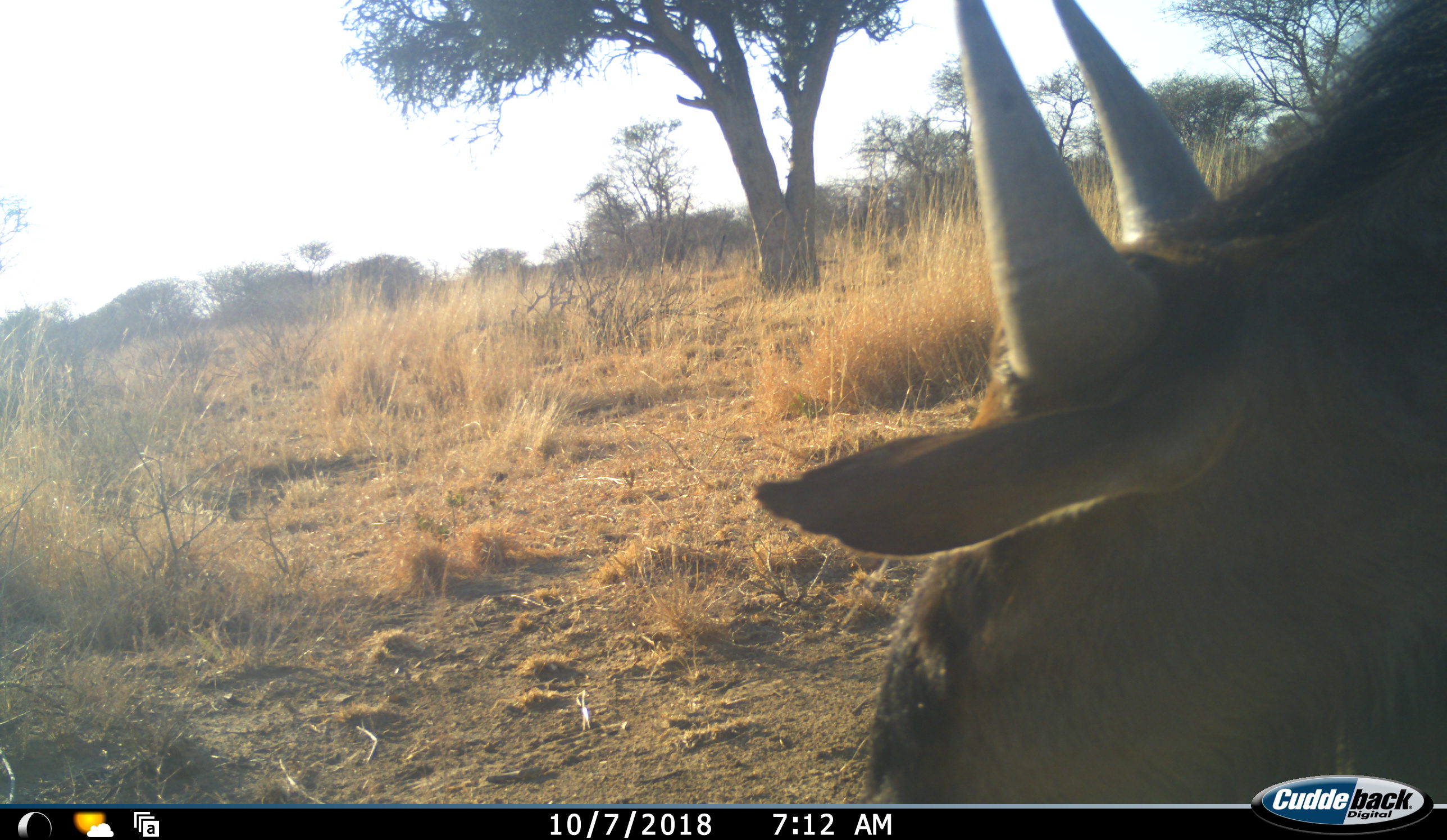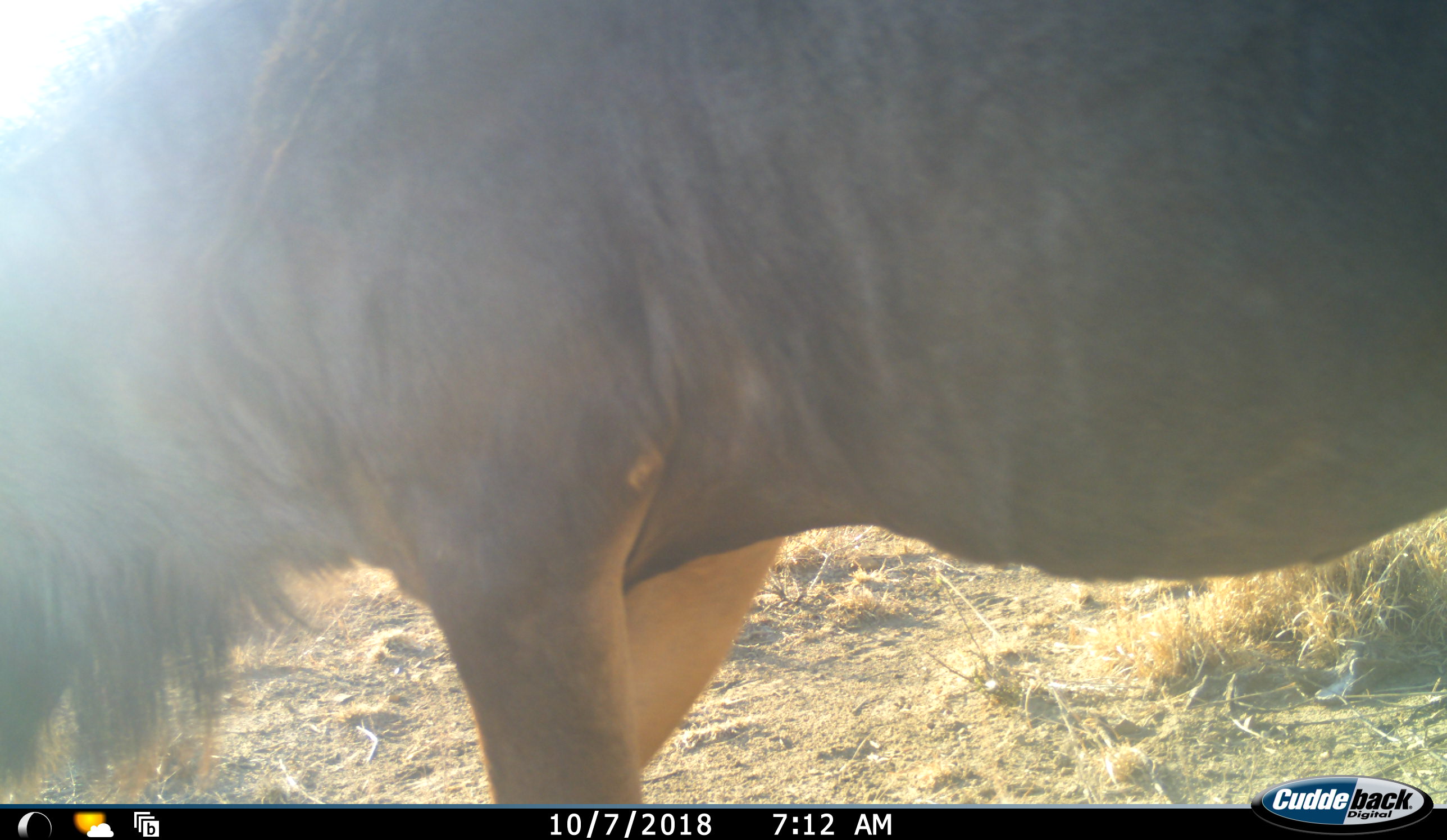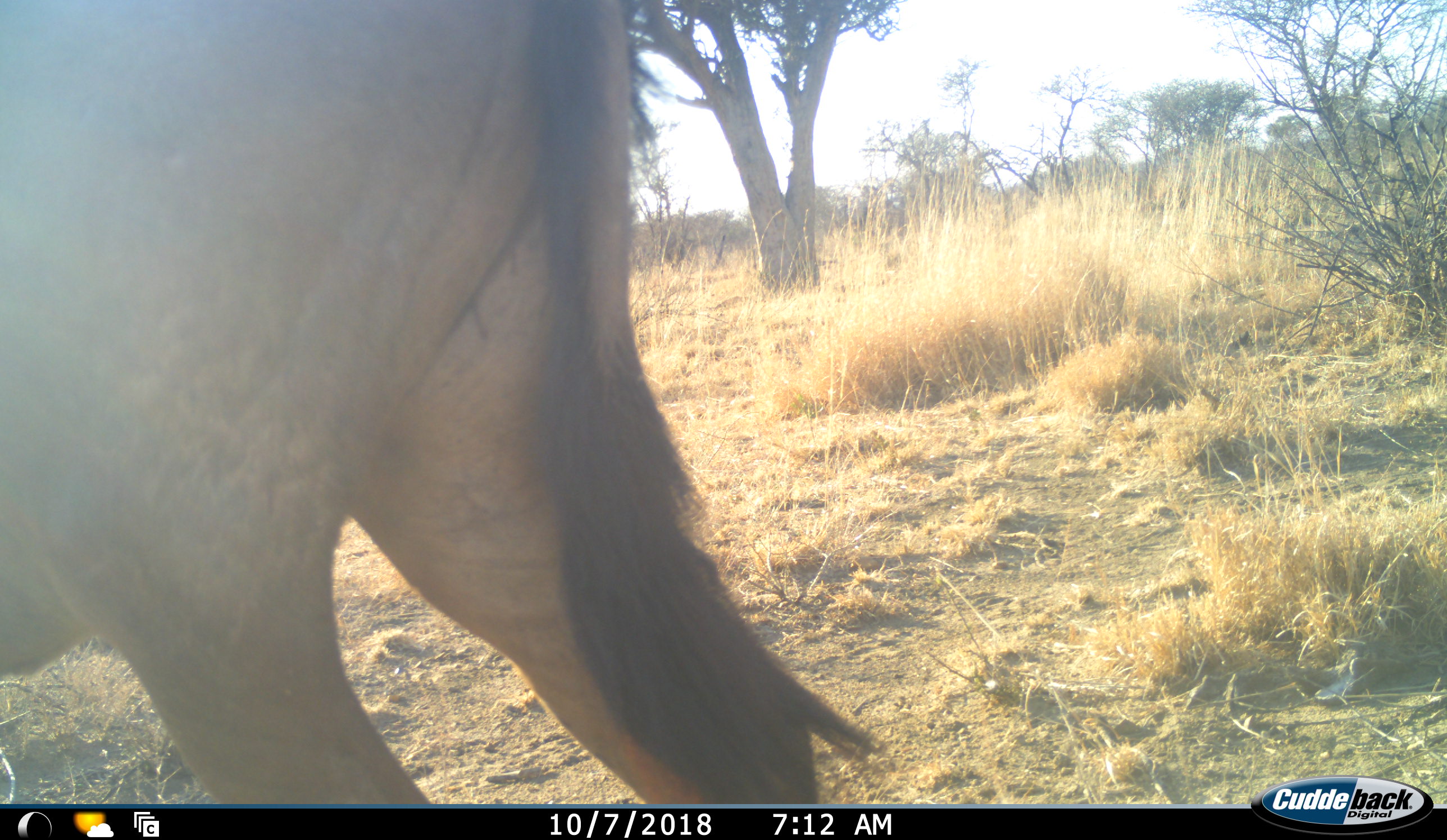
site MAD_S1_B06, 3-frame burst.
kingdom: Animalia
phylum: Chordata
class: Mammalia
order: Artiodactyla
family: Bovidae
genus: Connochaetes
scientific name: Connochaetes taurinus taurinus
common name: blue wildebeest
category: wildebeestblue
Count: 1.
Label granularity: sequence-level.